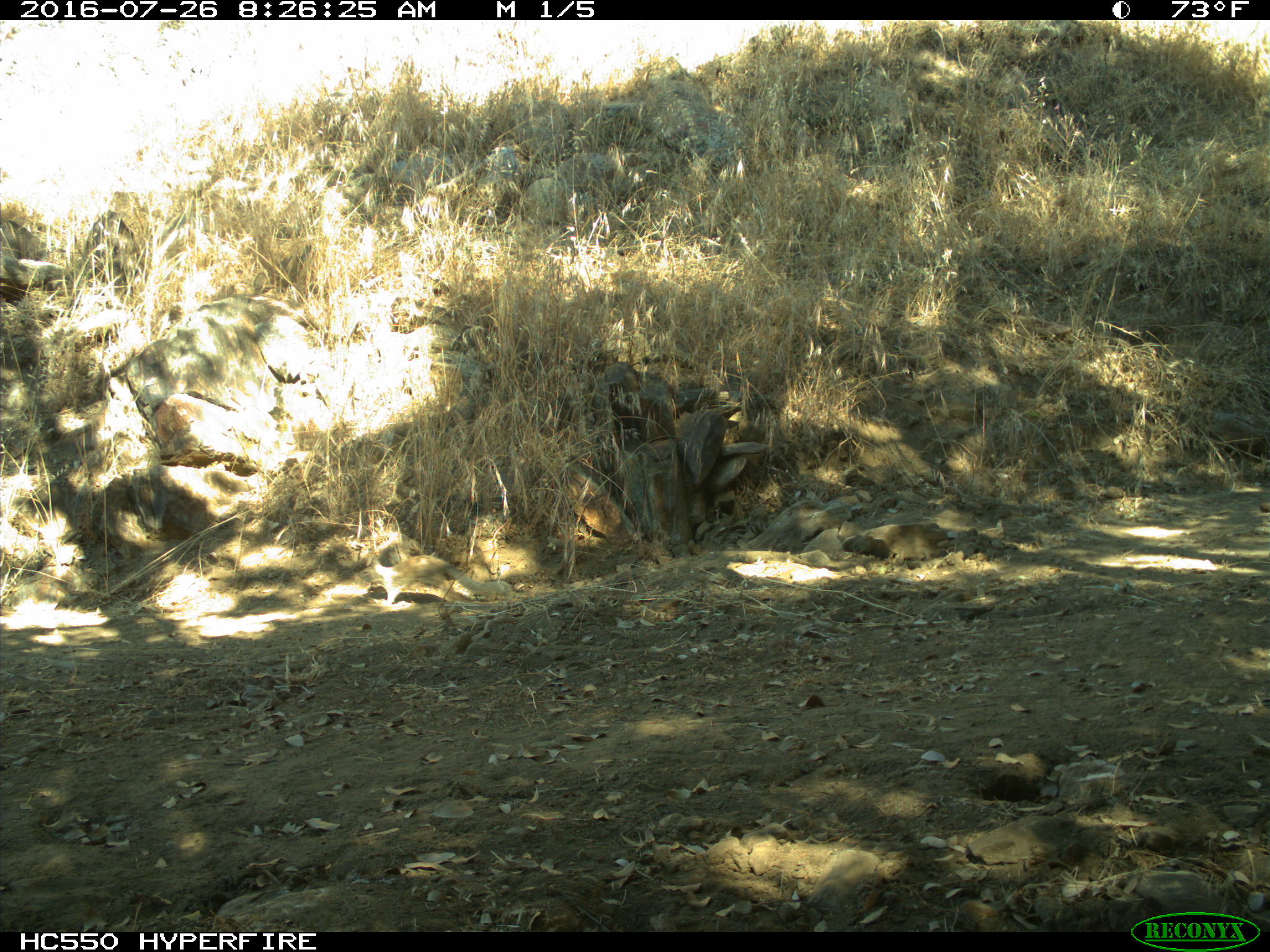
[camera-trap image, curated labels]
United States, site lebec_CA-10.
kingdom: Animalia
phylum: Chordata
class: Mammalia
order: Rodentia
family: Sciuridae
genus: Otospermophilus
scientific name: Otospermophilus beecheyi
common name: california ground squirrel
Otospermophilus beecheyi (california ground squirrel).